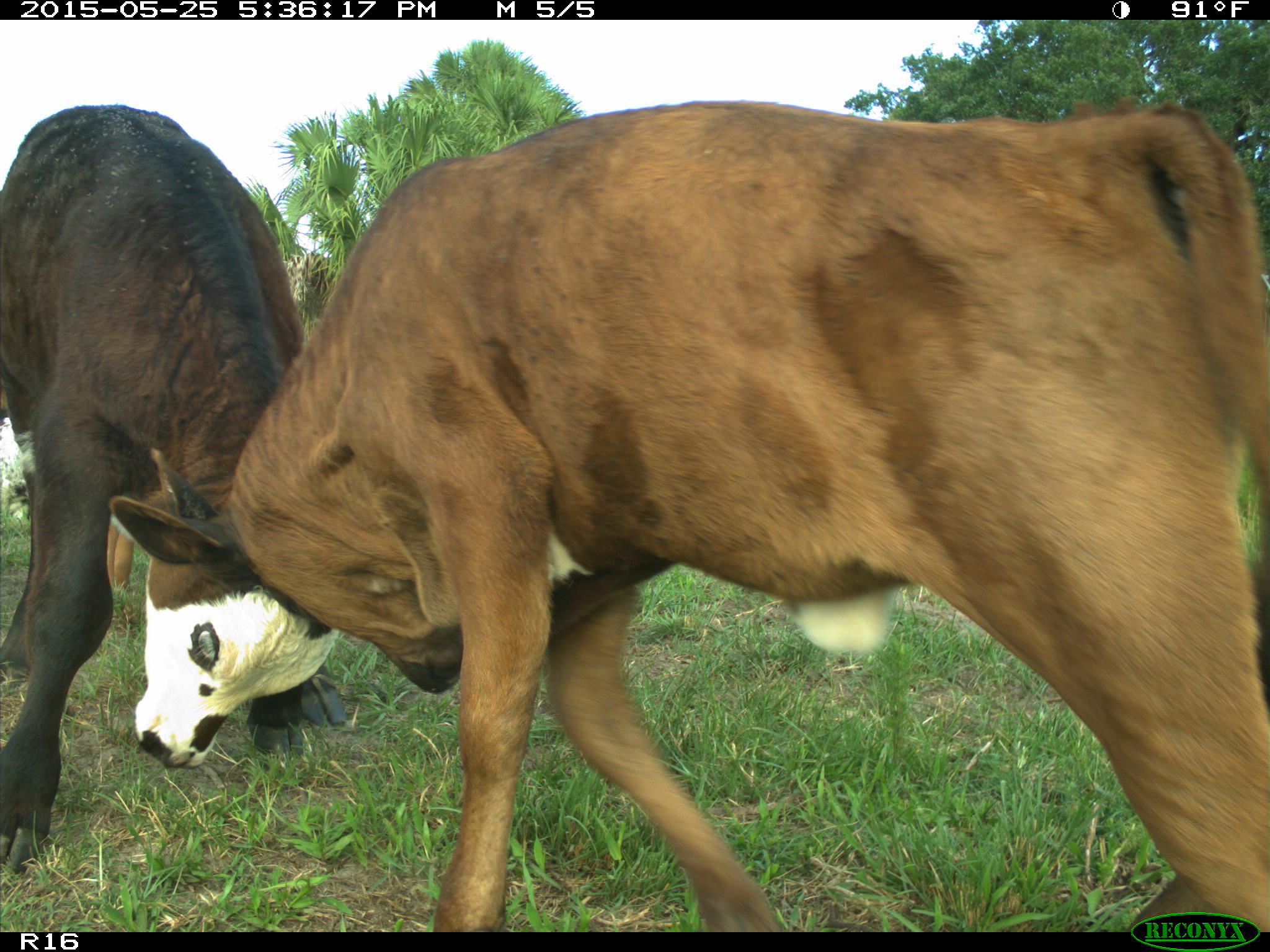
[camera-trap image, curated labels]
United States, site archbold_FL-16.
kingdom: Animalia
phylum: Chordata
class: Mammalia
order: Artiodactyla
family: Bovidae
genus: Bos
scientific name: Bos taurus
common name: domestic cow